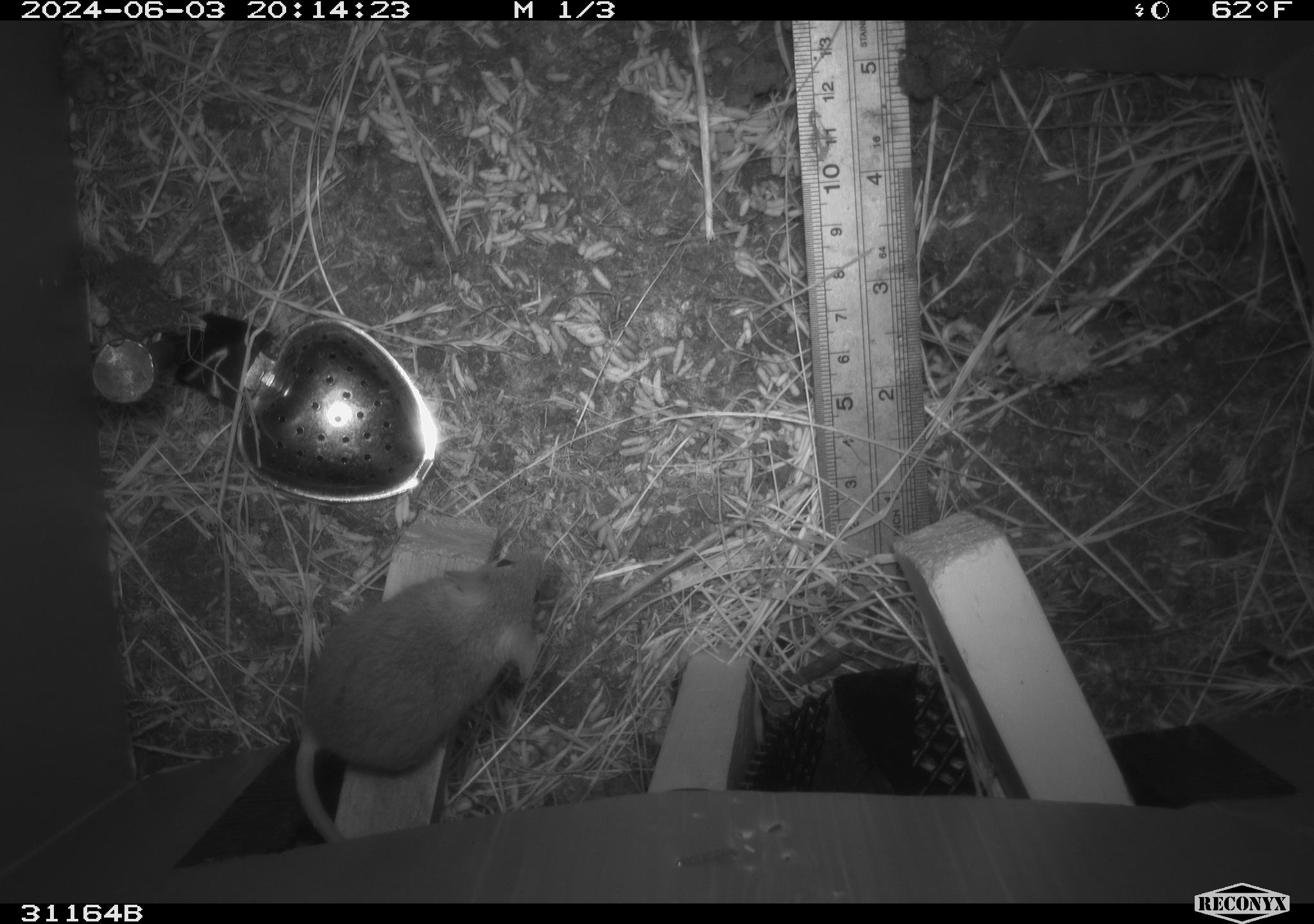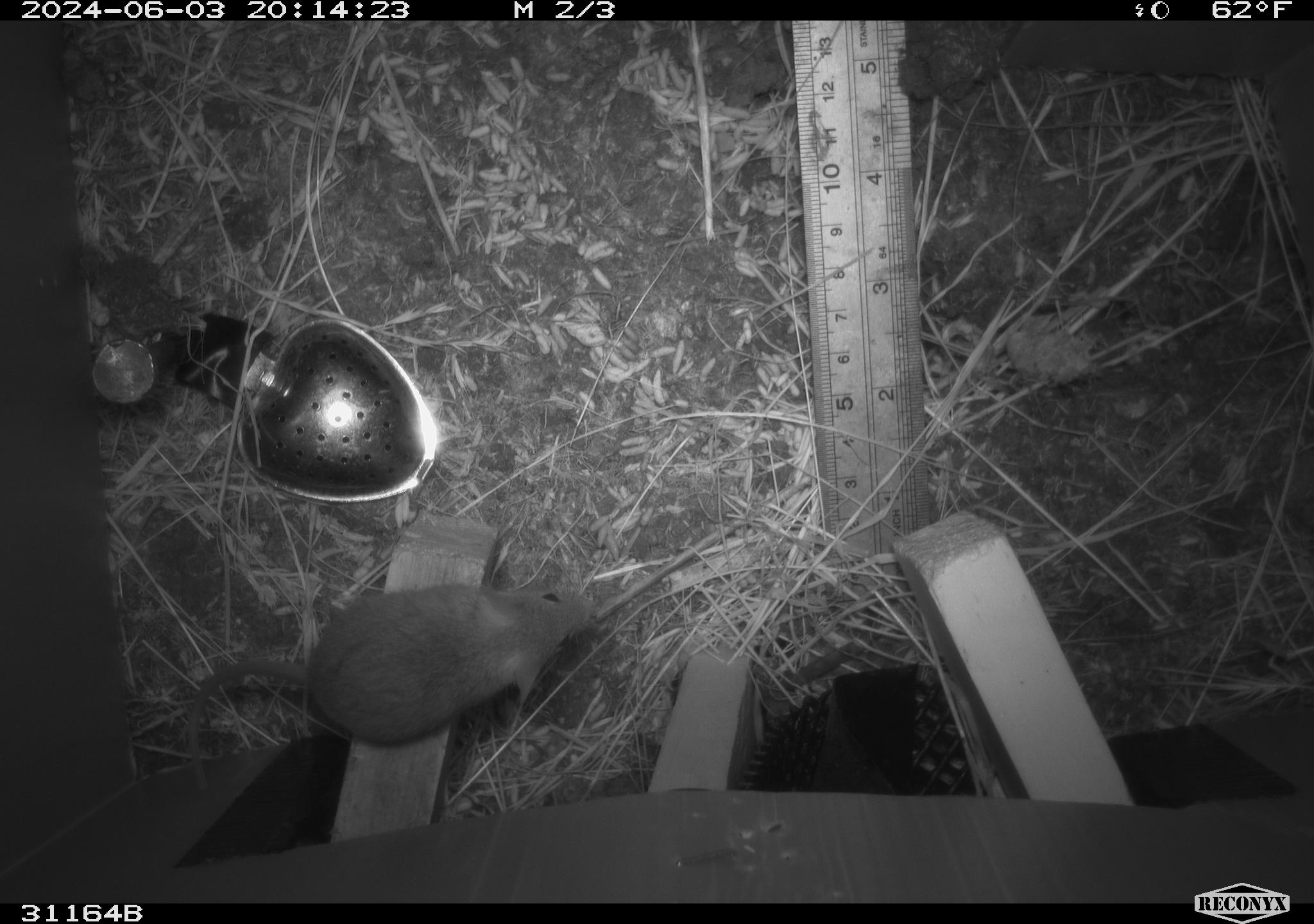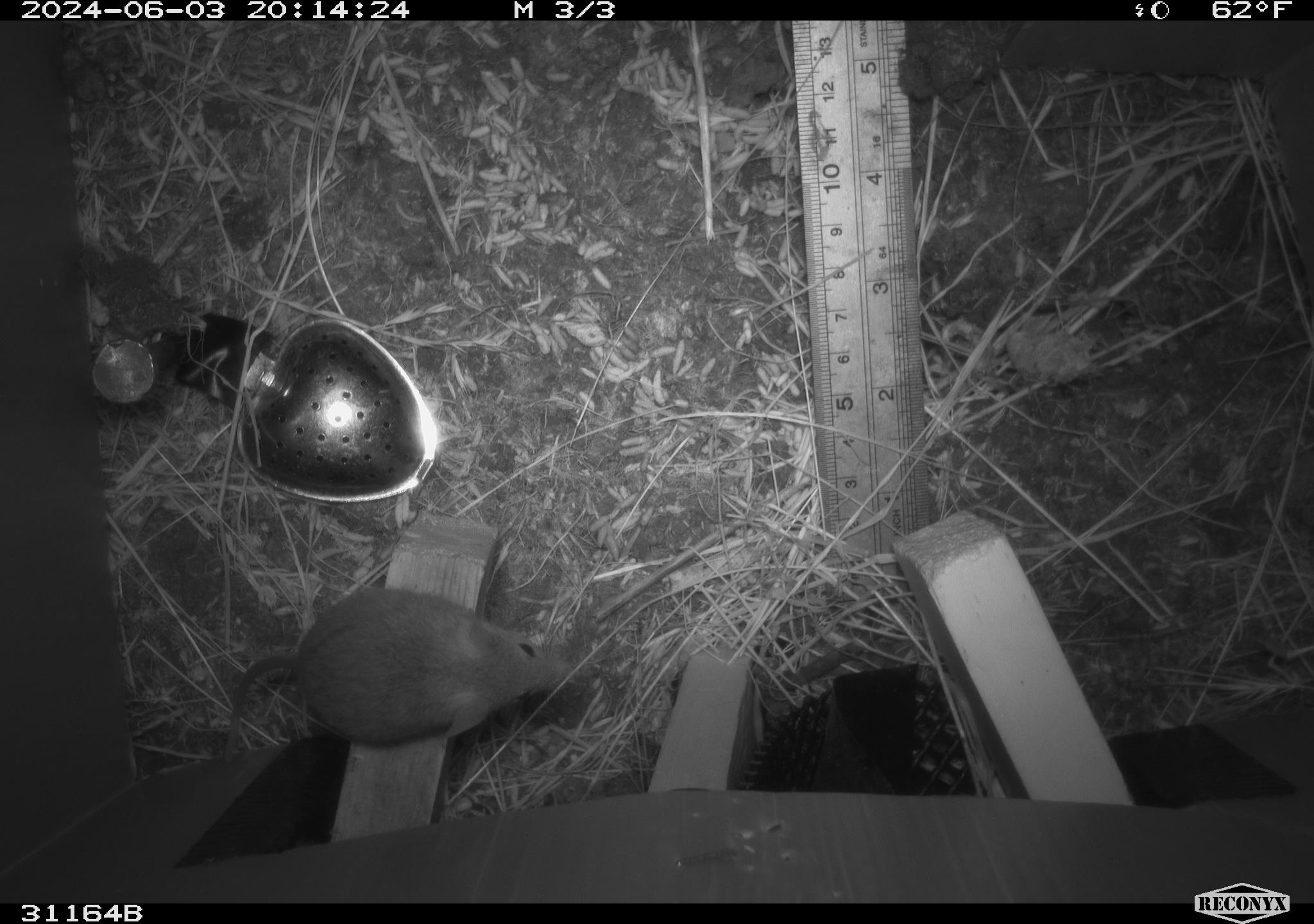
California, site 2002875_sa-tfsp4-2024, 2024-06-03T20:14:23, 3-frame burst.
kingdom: Animalia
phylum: Chordata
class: Mammalia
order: Rodentia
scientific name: Rodentia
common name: mouse species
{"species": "mouse species (Rodentia)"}